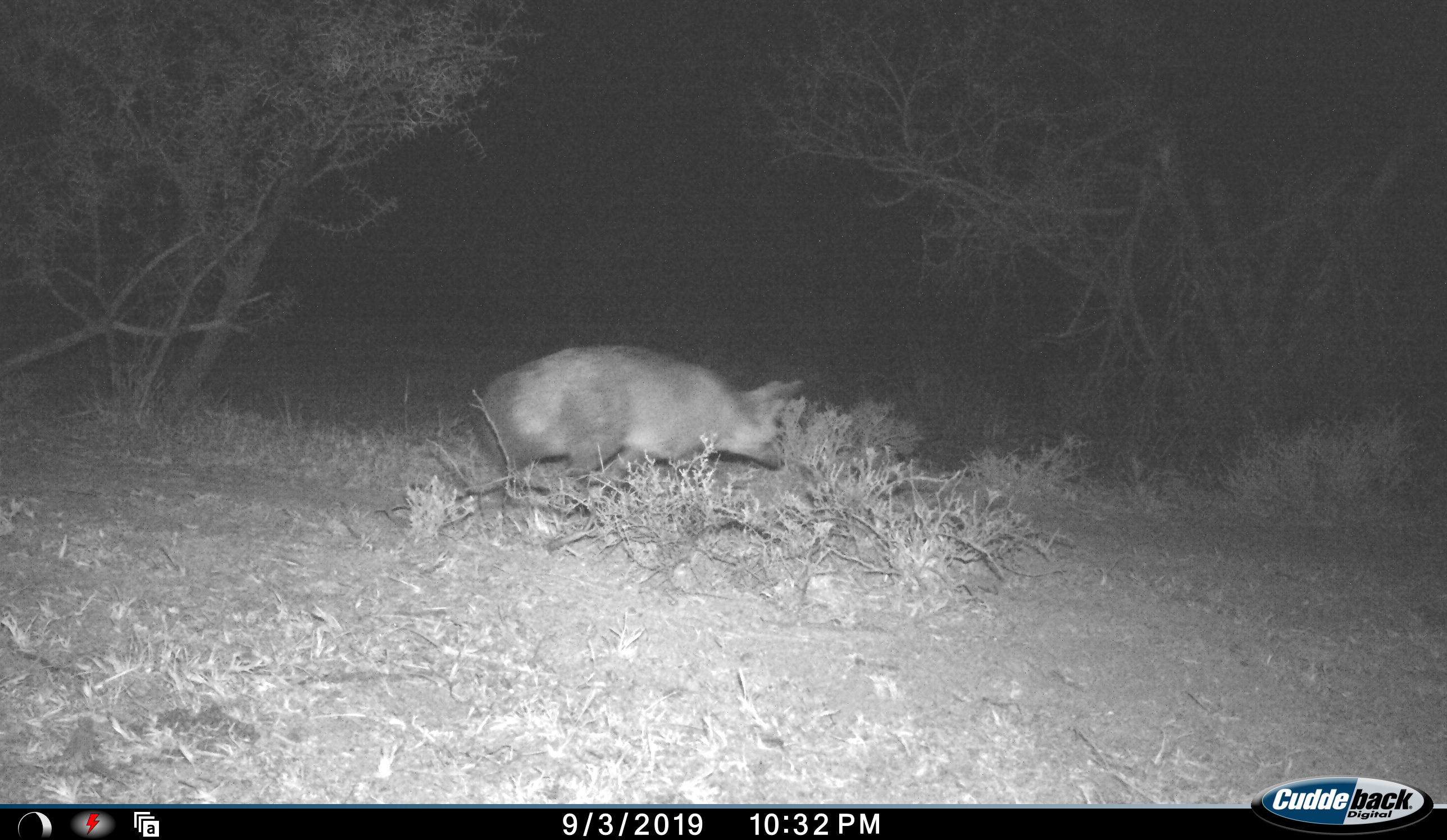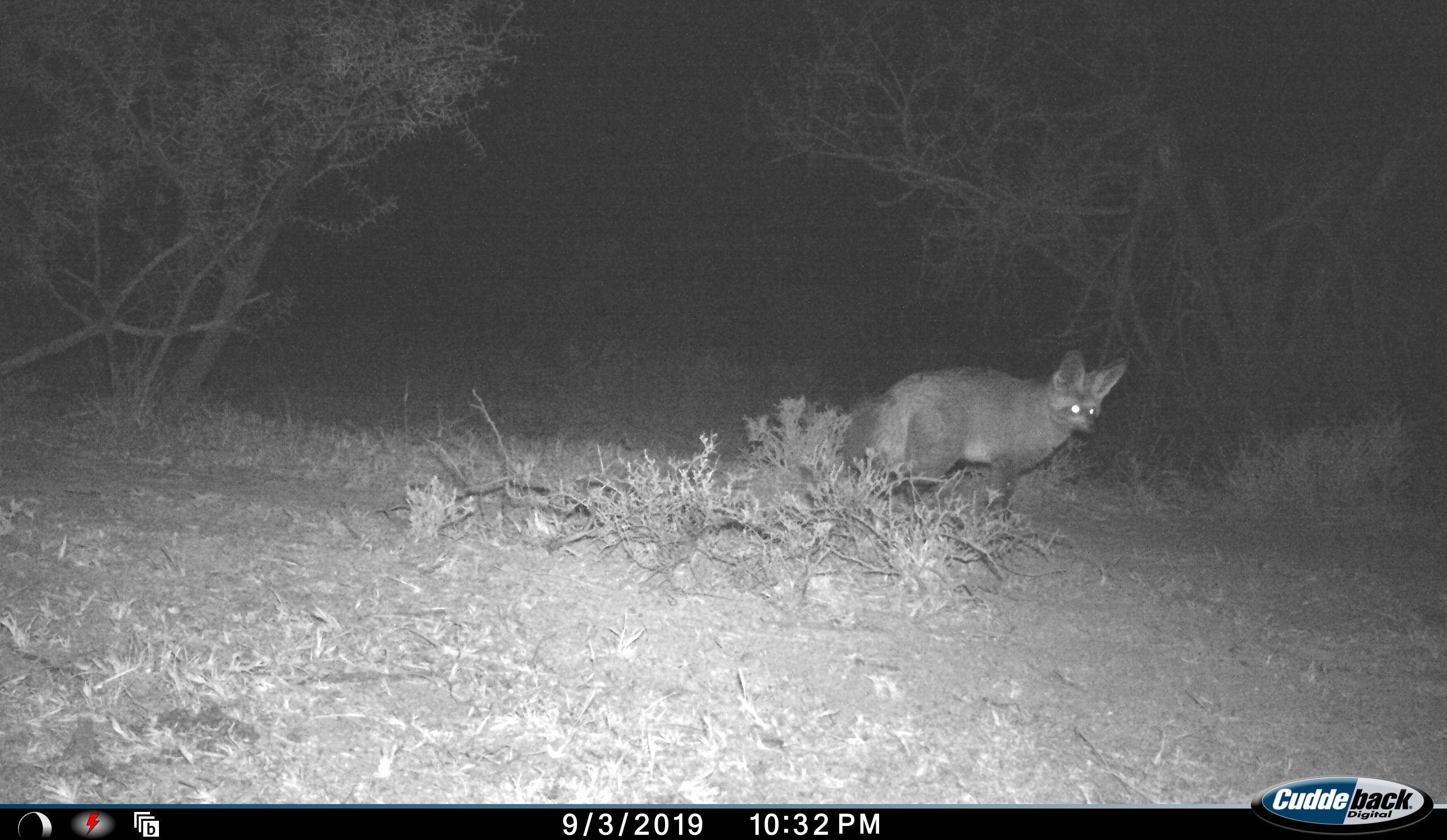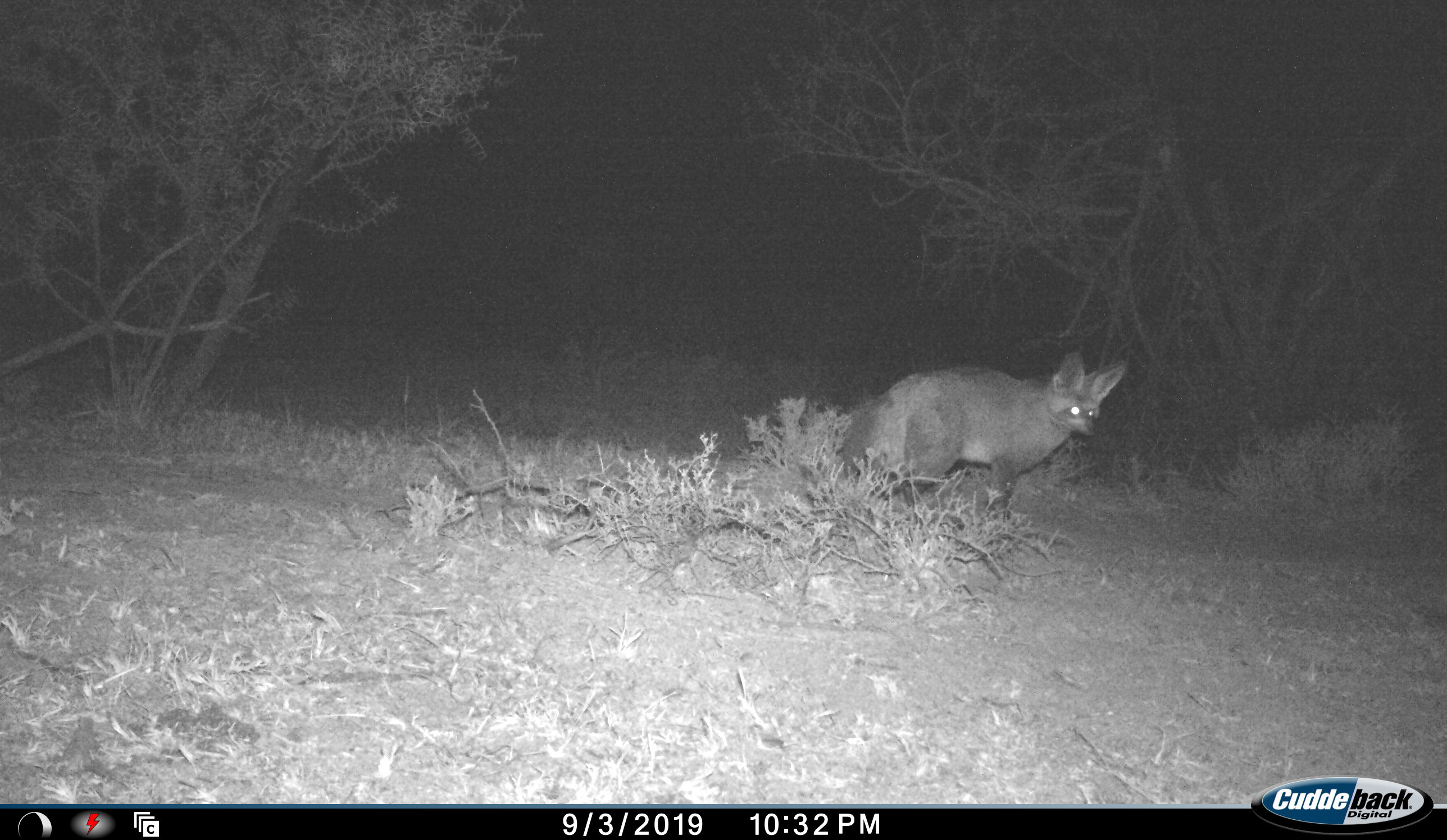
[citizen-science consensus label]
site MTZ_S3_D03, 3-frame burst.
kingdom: Animalia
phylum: Chordata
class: Mammalia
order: Carnivora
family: Canidae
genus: Otocyon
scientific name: Otocyon megalotis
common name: bat-eared fox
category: foxbateared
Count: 1.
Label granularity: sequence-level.